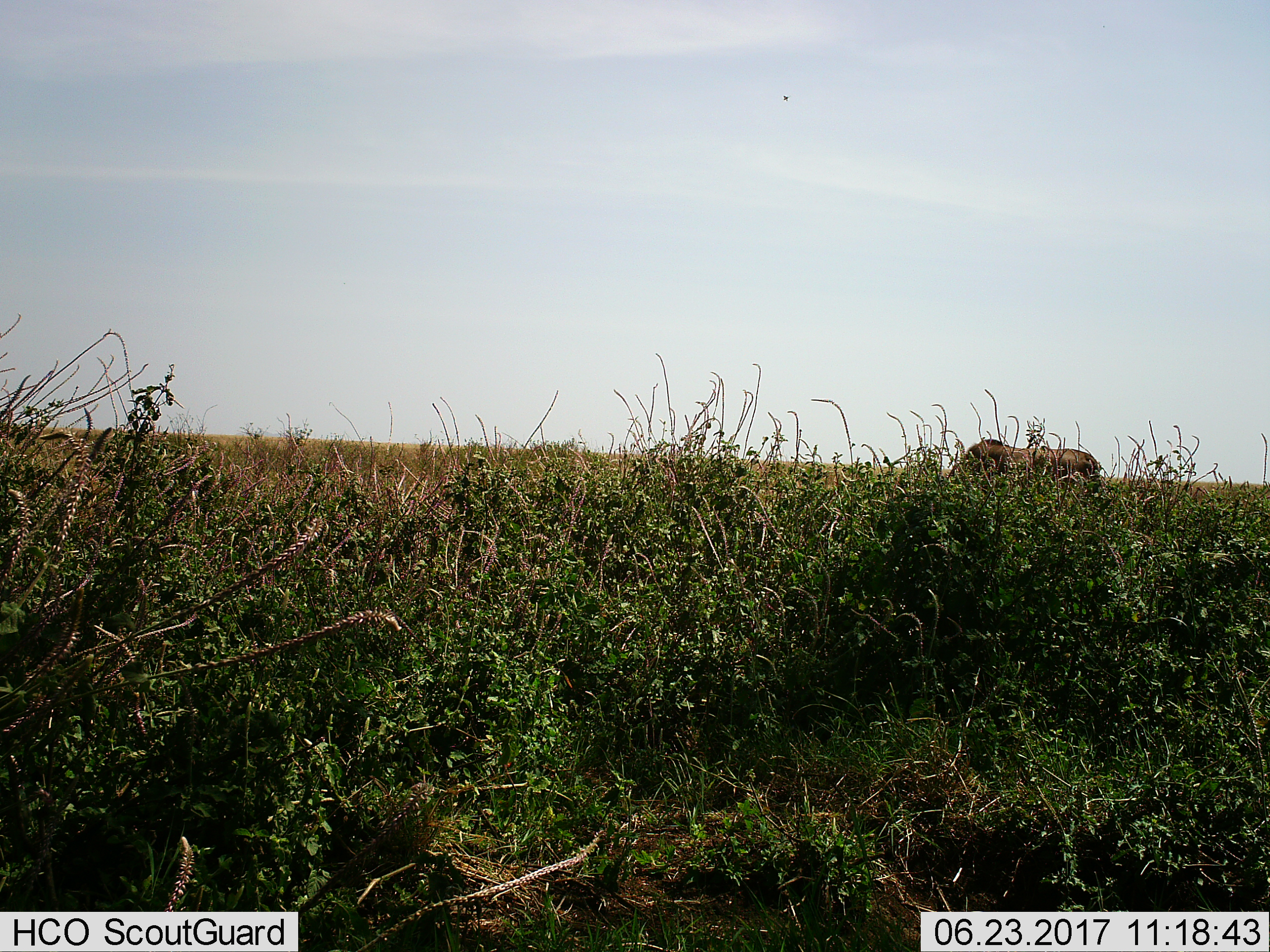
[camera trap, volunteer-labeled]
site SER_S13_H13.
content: unidentified animal